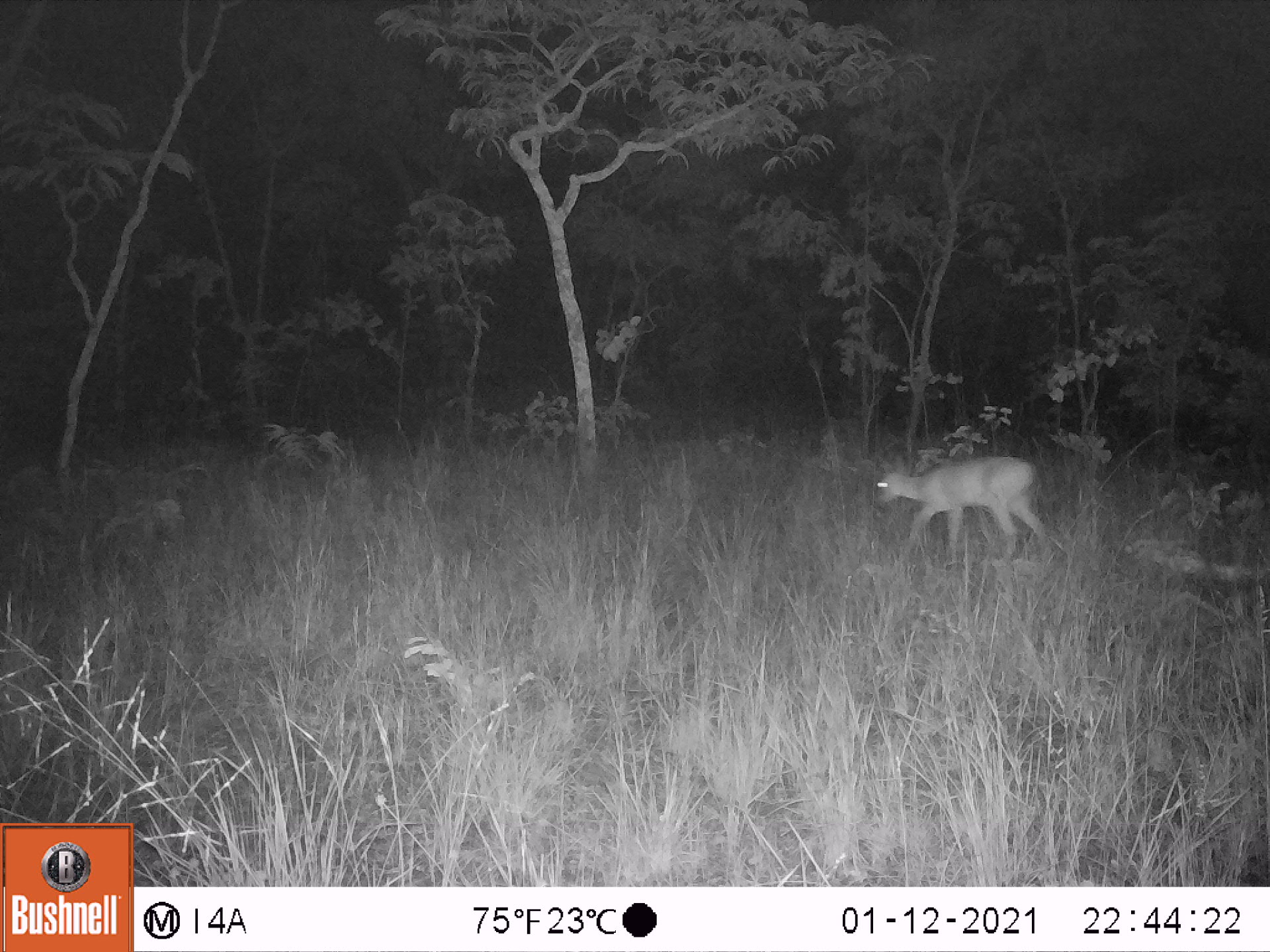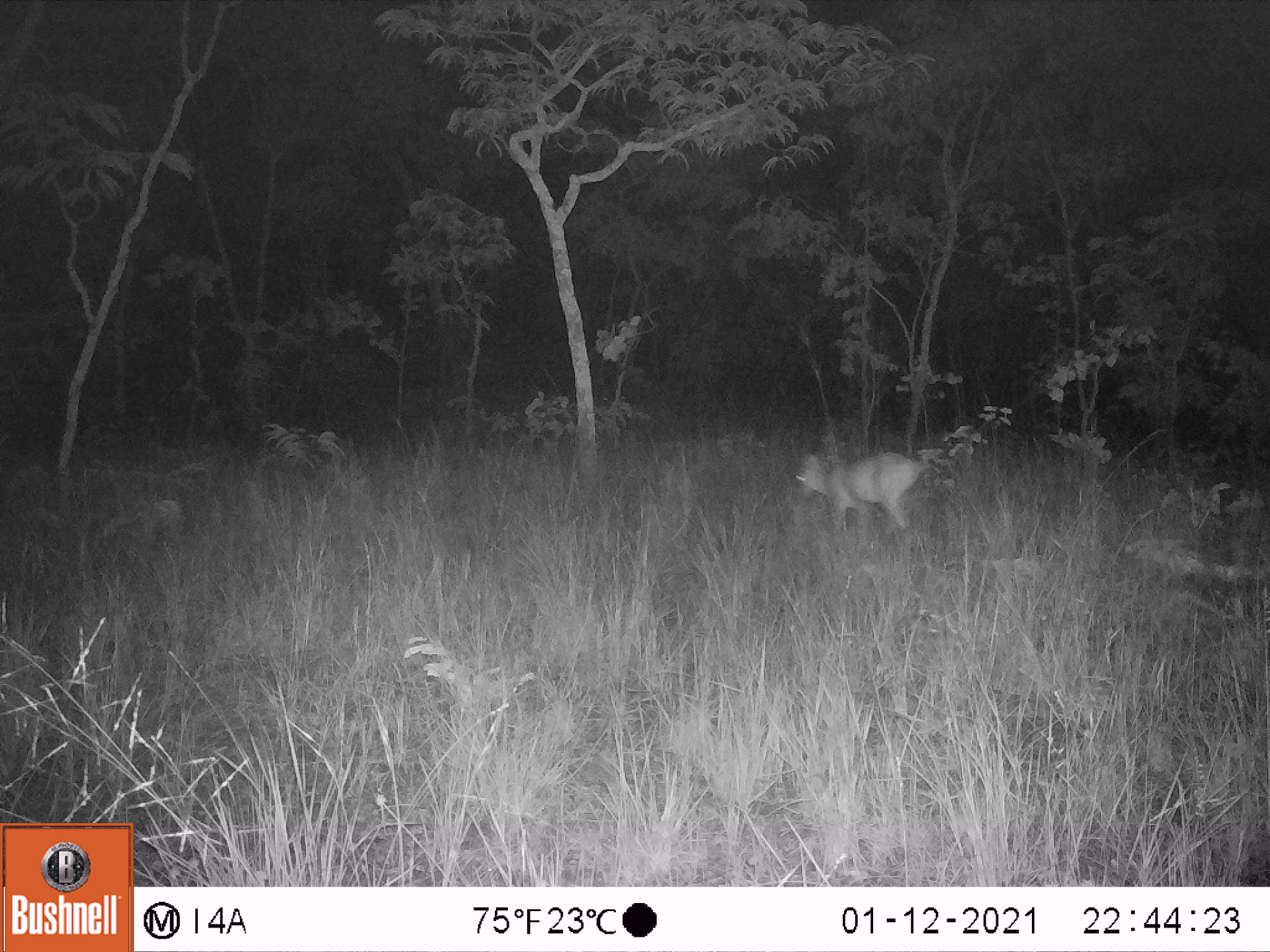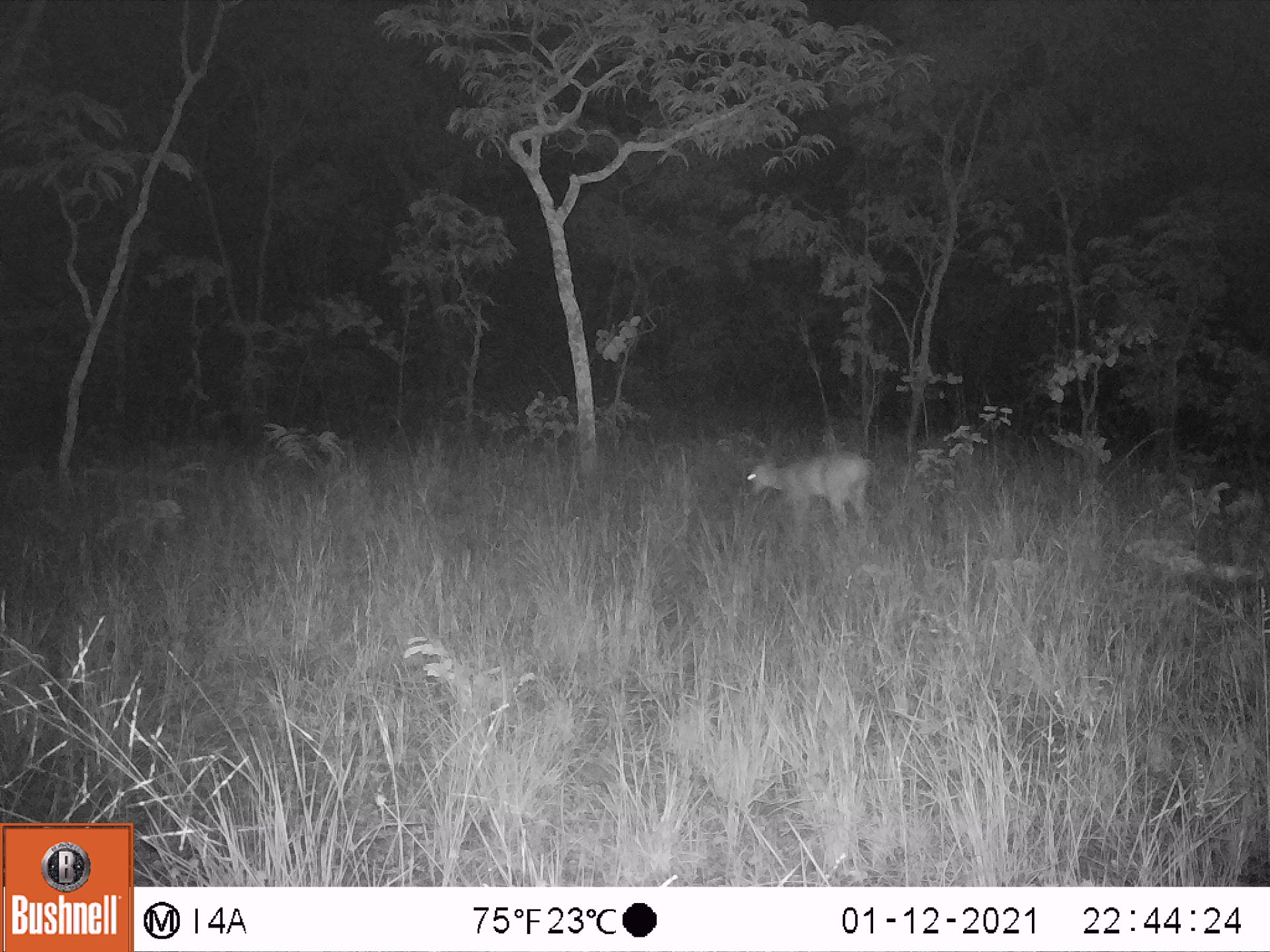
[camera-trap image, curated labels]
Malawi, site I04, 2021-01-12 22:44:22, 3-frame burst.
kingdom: Animalia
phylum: Chordata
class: Mammalia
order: Artiodactyla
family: Bovidae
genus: Sylvicapra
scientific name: Sylvicapra grimmia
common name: common duiker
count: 1